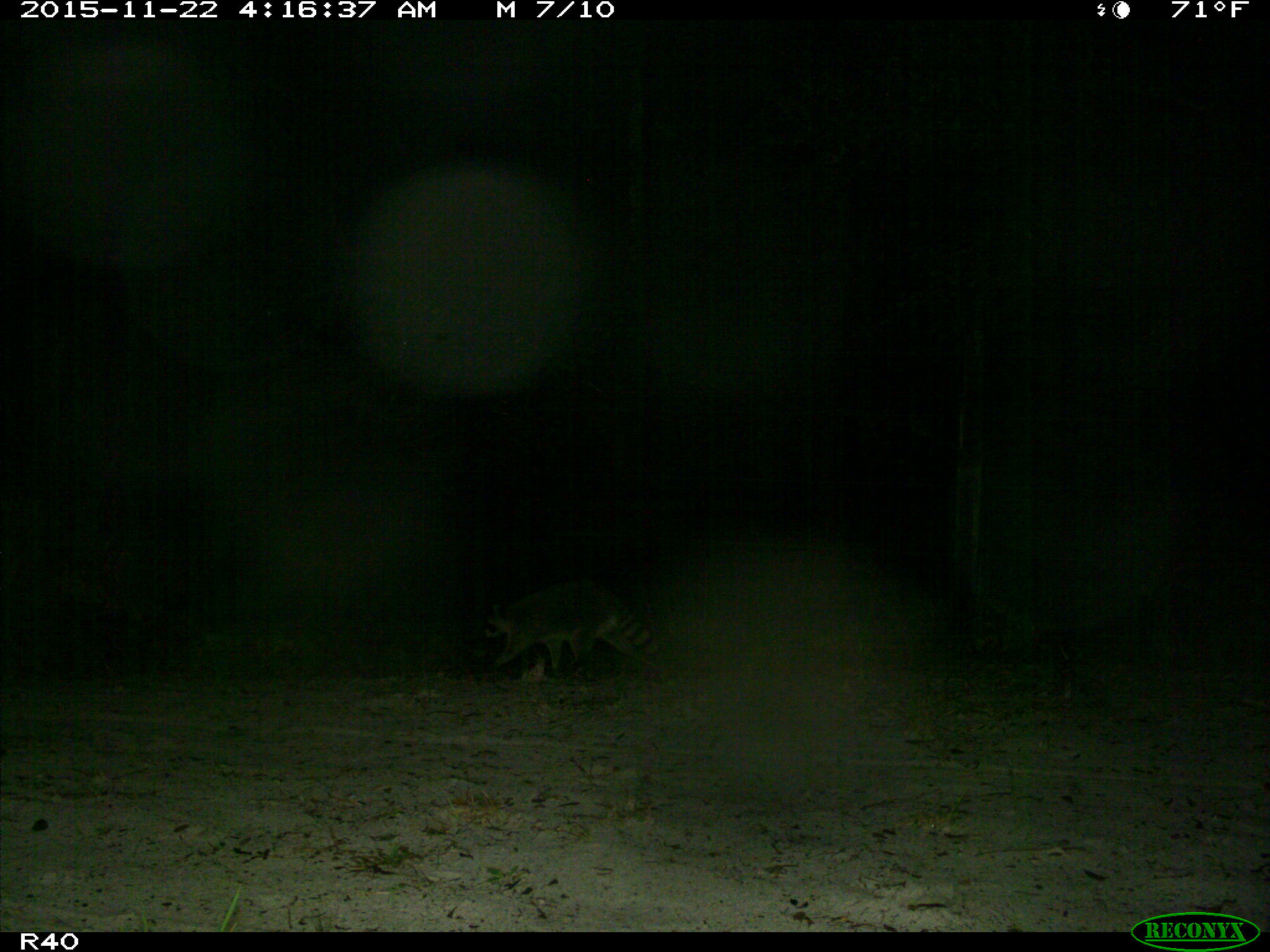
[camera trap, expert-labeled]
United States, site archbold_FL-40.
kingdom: Animalia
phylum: Chordata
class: Mammalia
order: Carnivora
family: Procyonidae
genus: Procyon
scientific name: Procyon lotor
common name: common raccoon